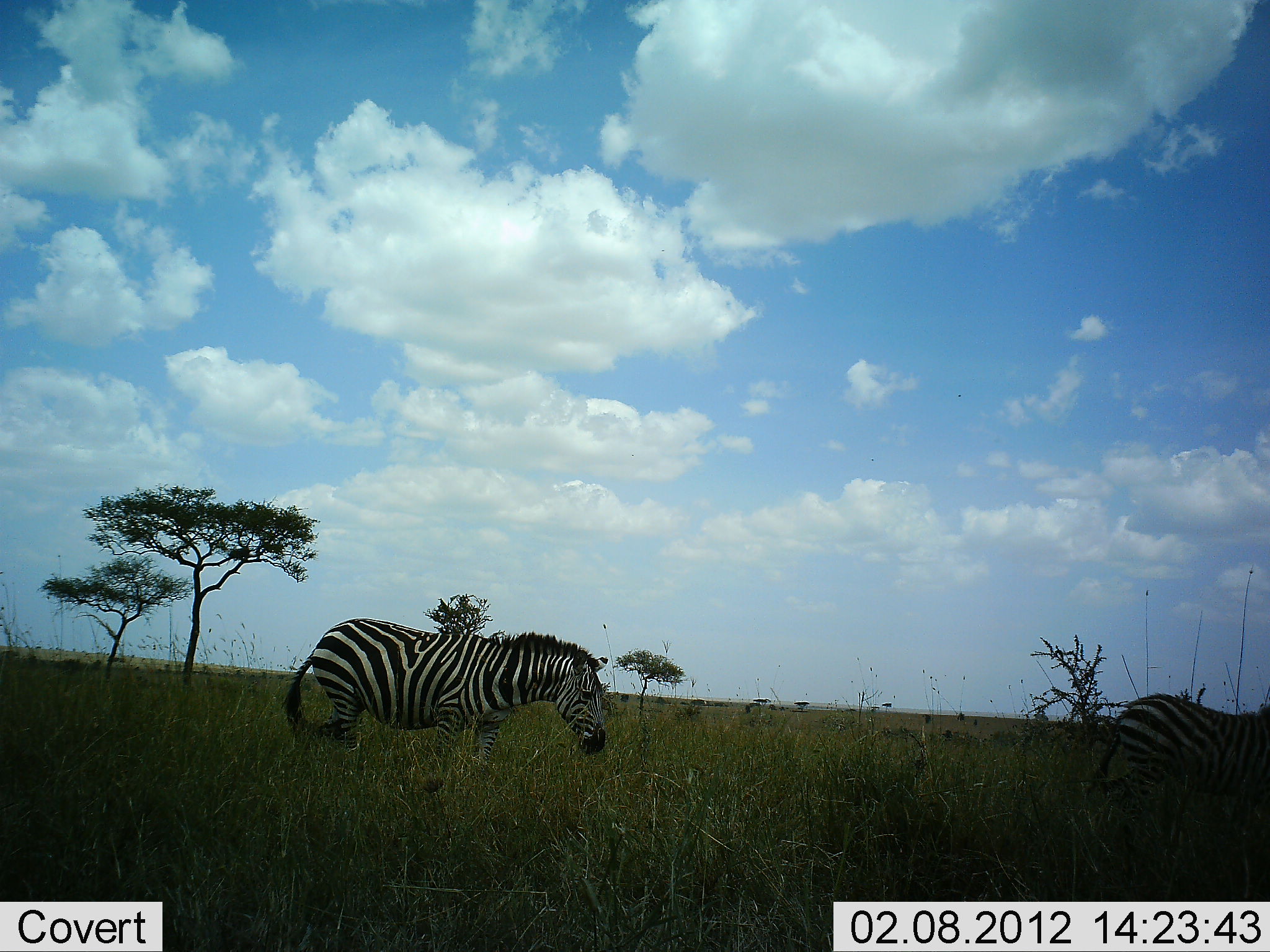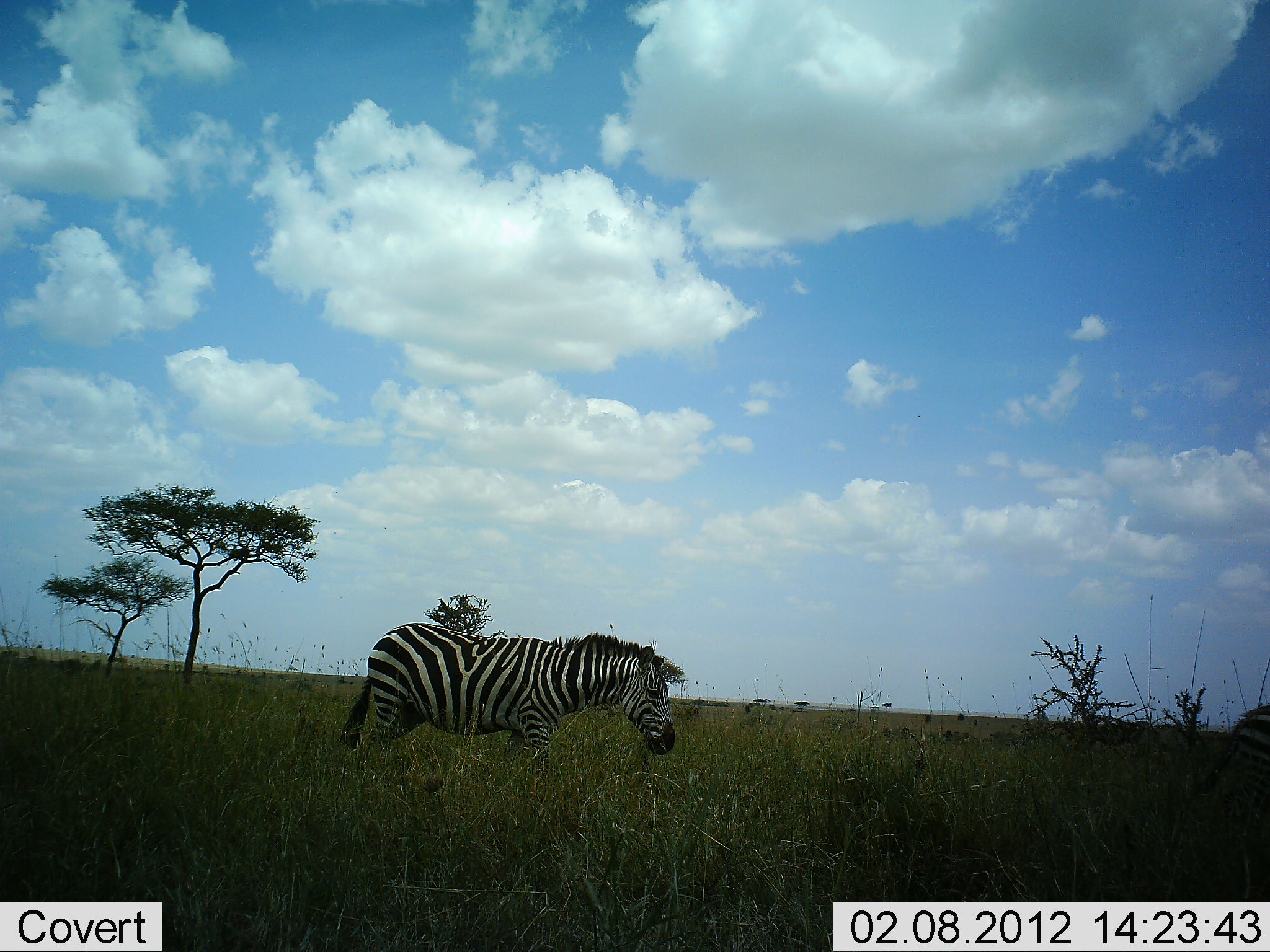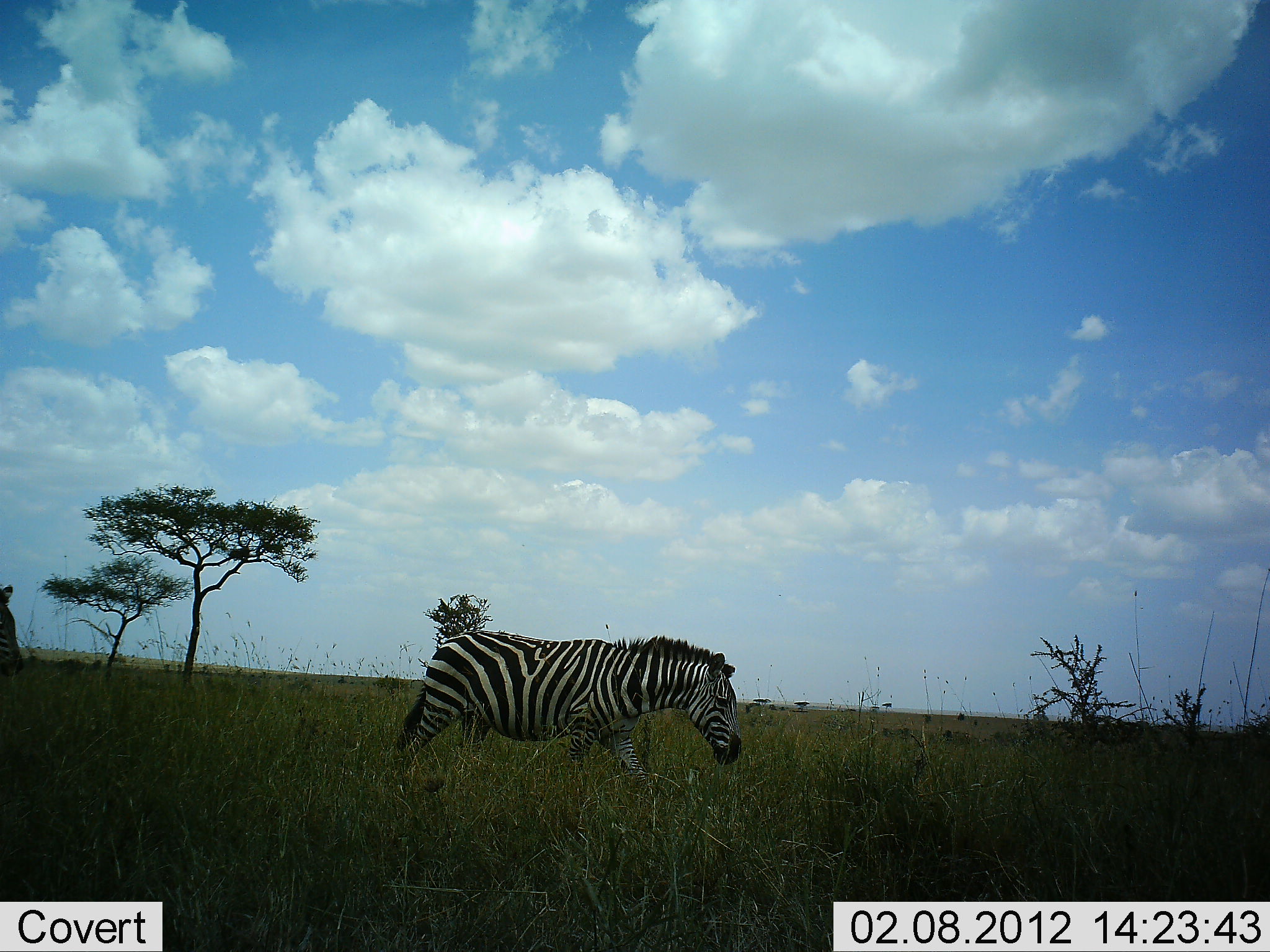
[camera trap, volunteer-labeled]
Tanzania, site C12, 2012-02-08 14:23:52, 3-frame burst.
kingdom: Animalia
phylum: Chordata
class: Mammalia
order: Perissodactyla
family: Equidae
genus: Equus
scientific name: Equus quagga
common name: plains zebra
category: zebra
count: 3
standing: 15%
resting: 0%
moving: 92%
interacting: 0%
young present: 0%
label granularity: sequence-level